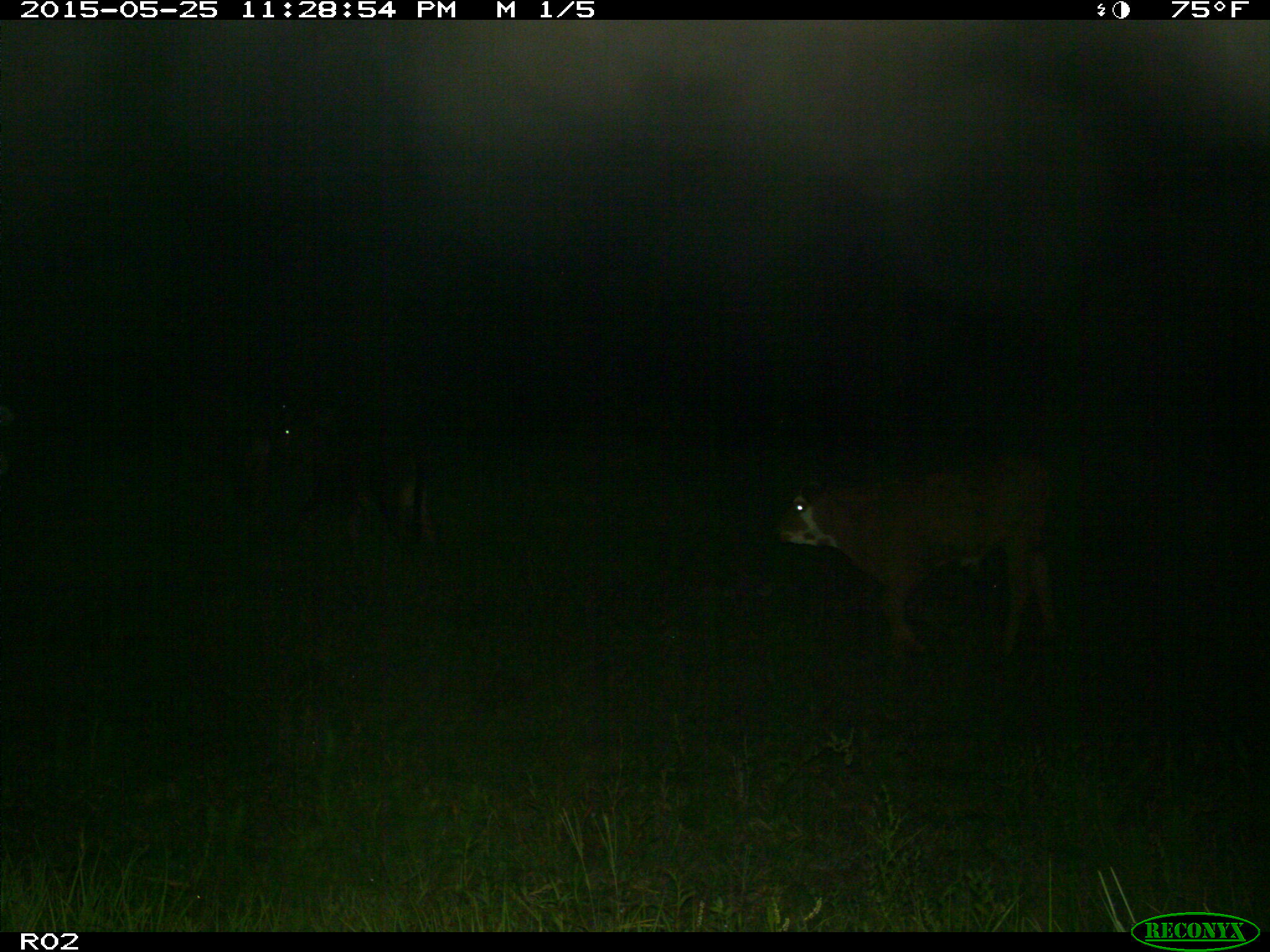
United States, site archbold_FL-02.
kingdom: Animalia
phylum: Chordata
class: Mammalia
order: Artiodactyla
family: Bovidae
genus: Bos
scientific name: Bos taurus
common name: domestic cow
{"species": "Bos taurus (domestic cow)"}